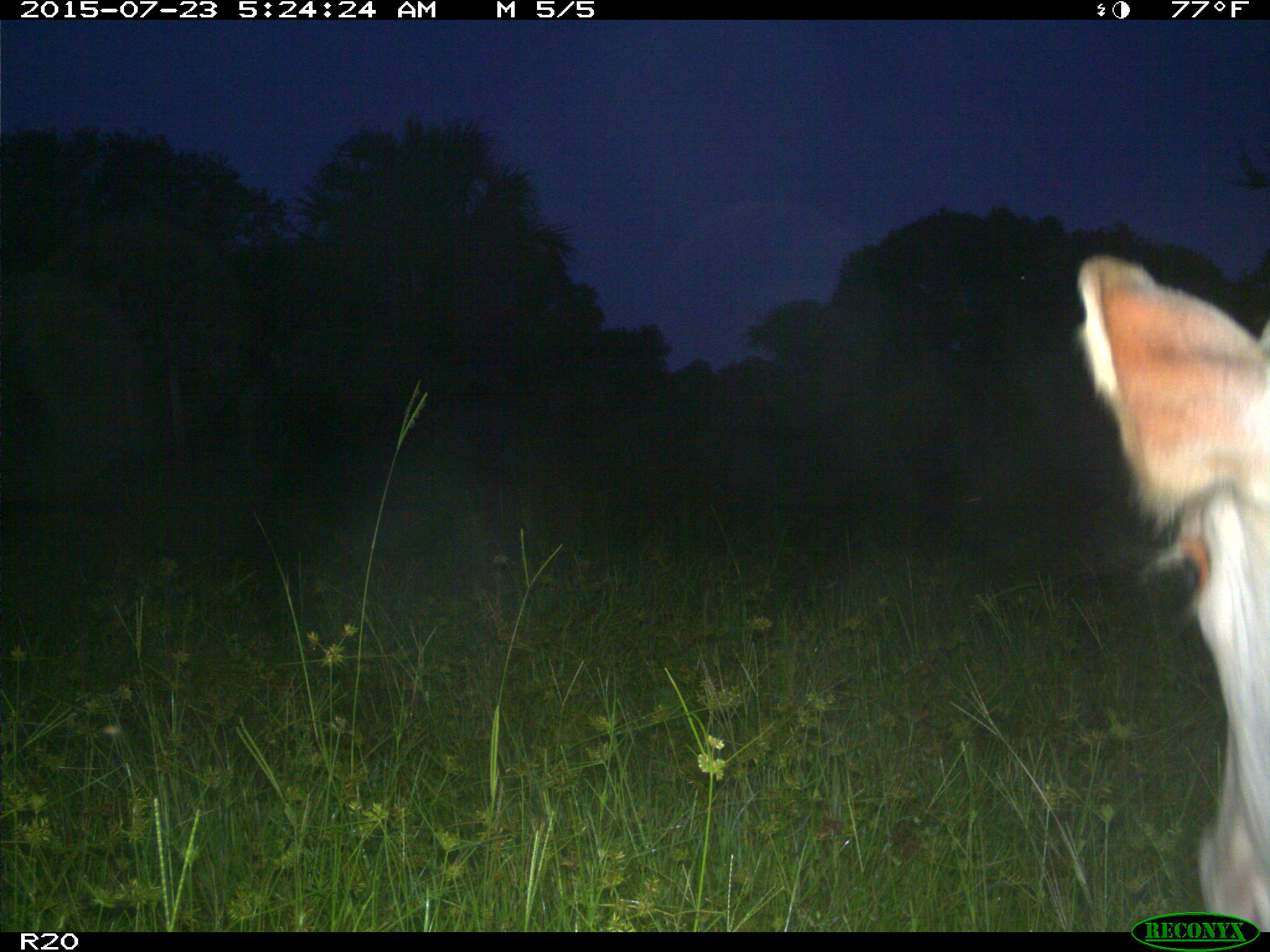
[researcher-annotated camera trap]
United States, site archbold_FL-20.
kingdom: Animalia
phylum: Chordata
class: Mammalia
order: Artiodactyla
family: Bovidae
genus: Bos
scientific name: Bos taurus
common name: domestic cow